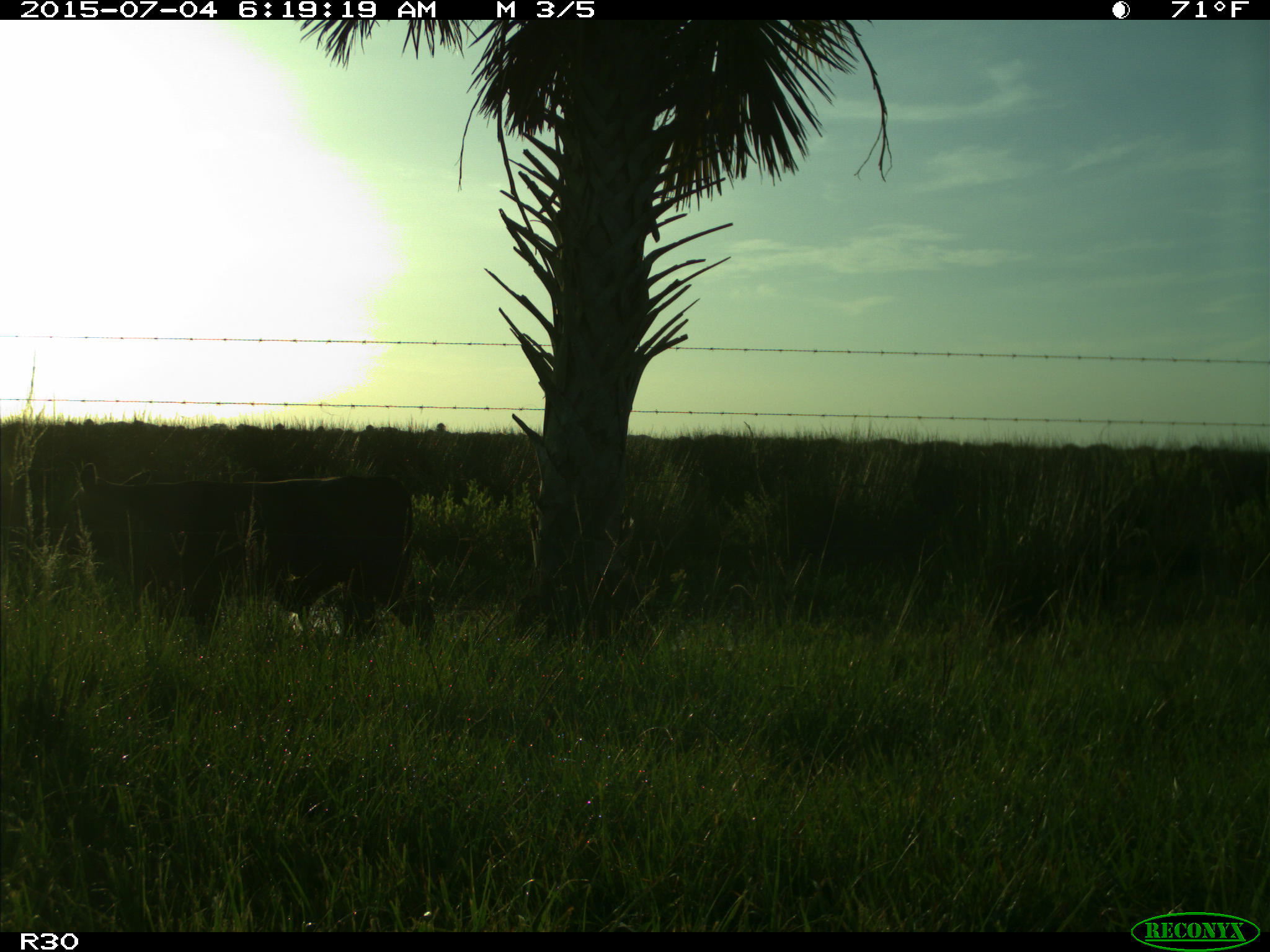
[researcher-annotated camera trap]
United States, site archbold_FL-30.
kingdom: Animalia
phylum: Chordata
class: Mammalia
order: Artiodactyla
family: Bovidae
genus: Bos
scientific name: Bos taurus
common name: domestic cow